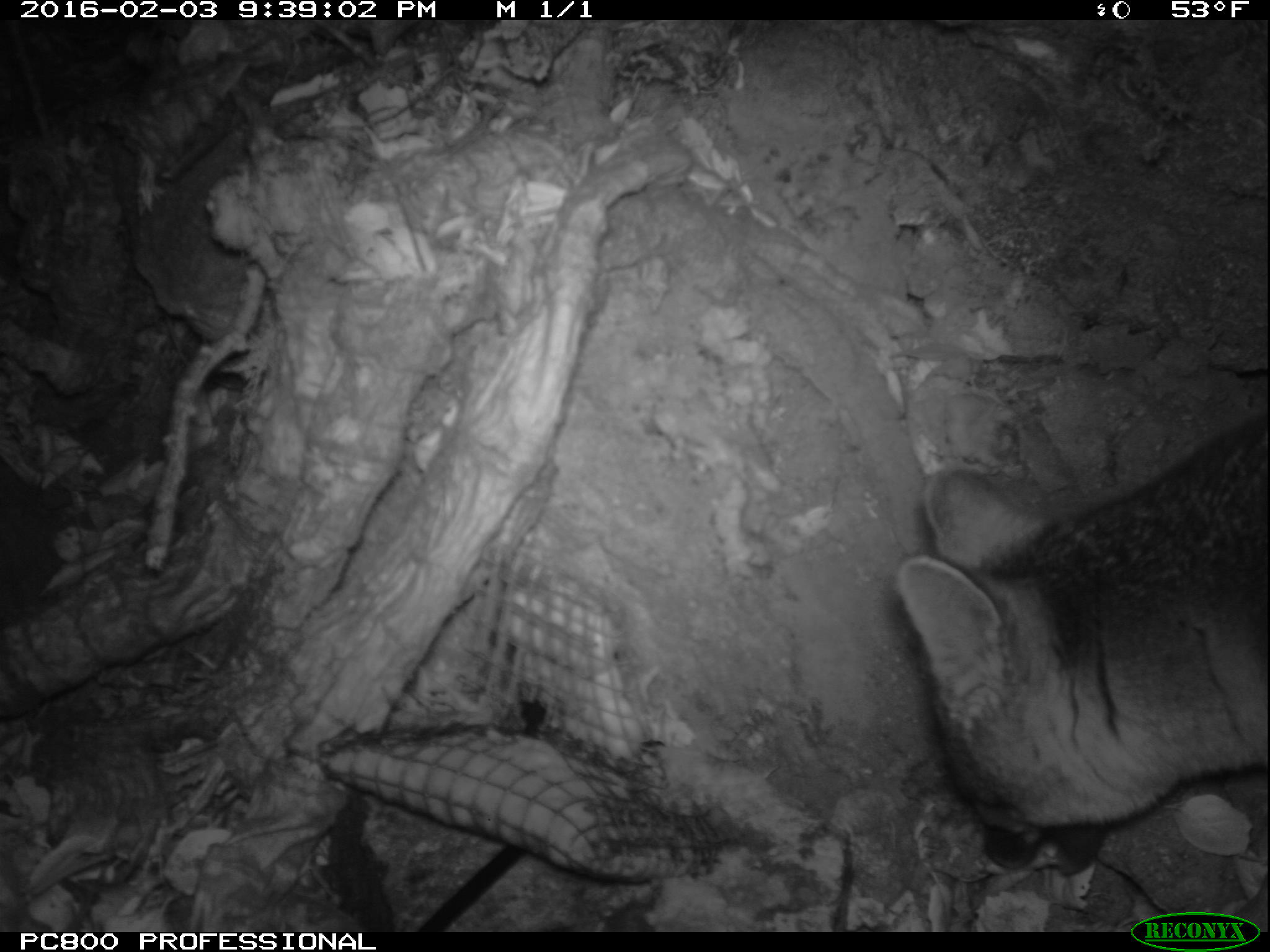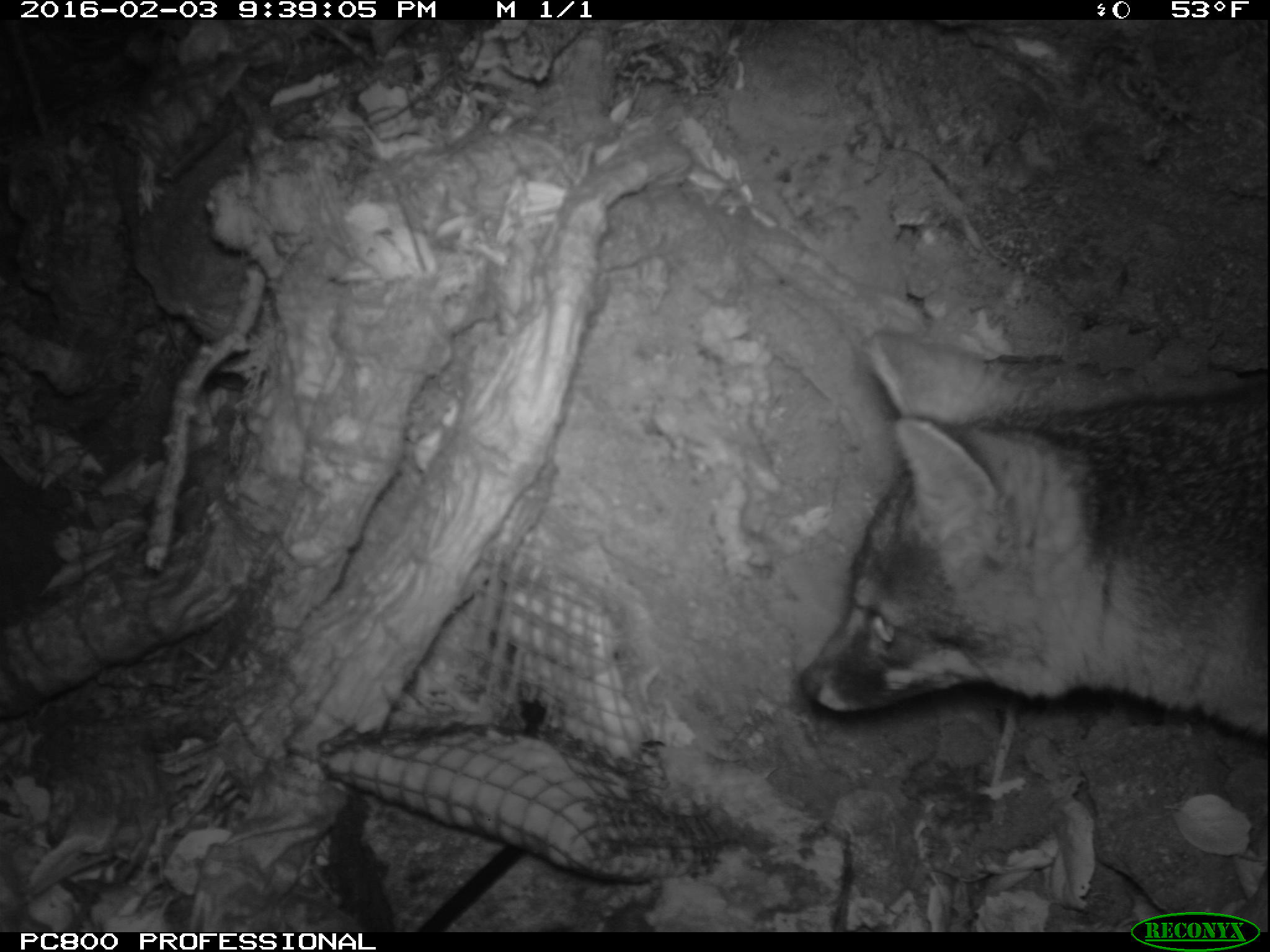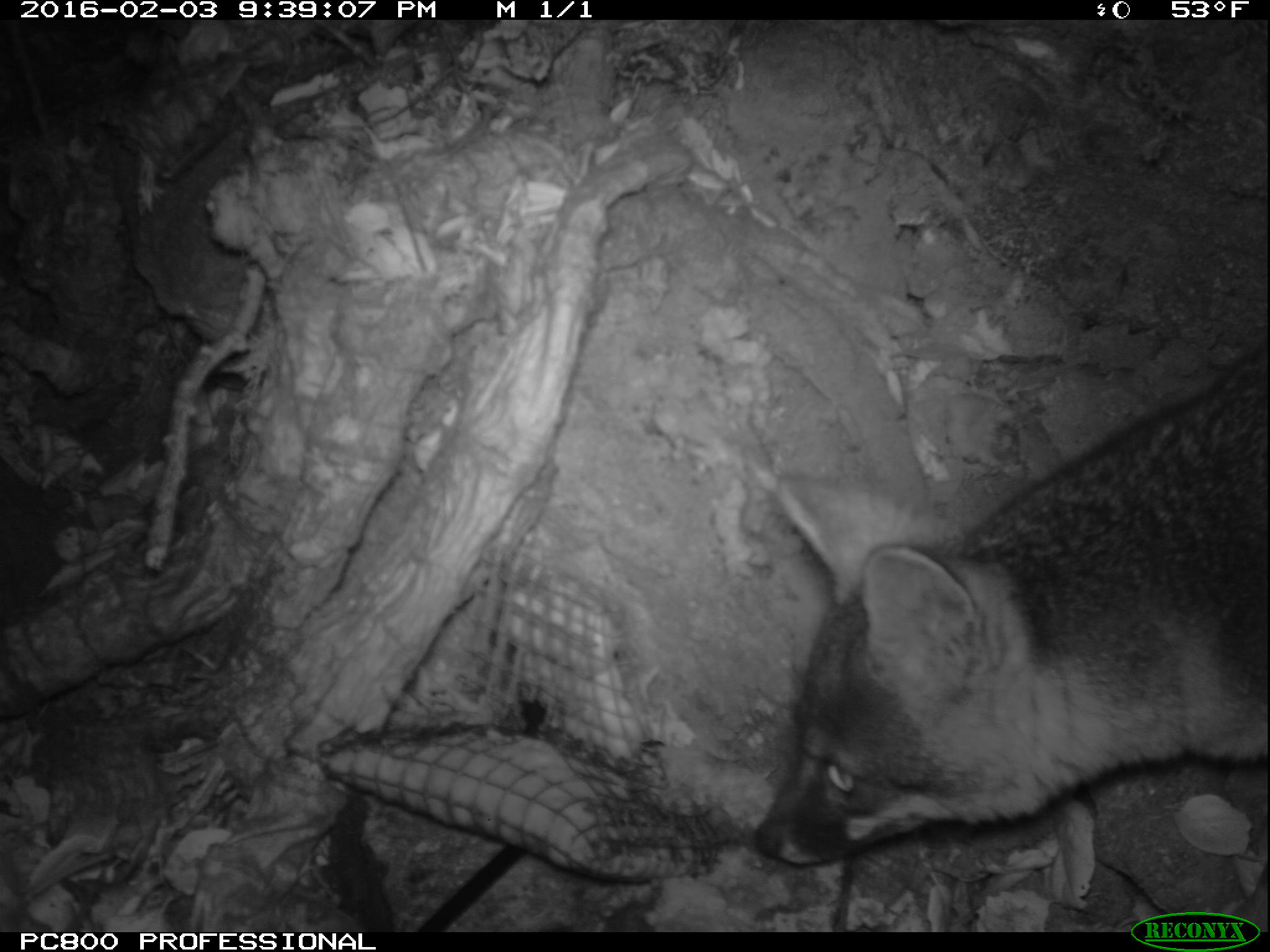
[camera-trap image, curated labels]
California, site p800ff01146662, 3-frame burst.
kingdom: Animalia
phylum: Chordata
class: Mammalia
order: Carnivora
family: Canidae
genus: Urocyon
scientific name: Urocyon littoralis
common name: island fox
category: fox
Fox (island fox) (Urocyon littoralis).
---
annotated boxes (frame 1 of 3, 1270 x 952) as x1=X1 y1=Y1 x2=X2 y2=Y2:
fox: x1=899 y1=399 x2=1269 y2=884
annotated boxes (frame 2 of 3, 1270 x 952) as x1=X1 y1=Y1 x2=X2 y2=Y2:
fox: x1=798 y1=329 x2=1269 y2=735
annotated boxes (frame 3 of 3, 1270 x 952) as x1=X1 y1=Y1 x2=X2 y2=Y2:
fox: x1=751 y1=337 x2=1269 y2=868